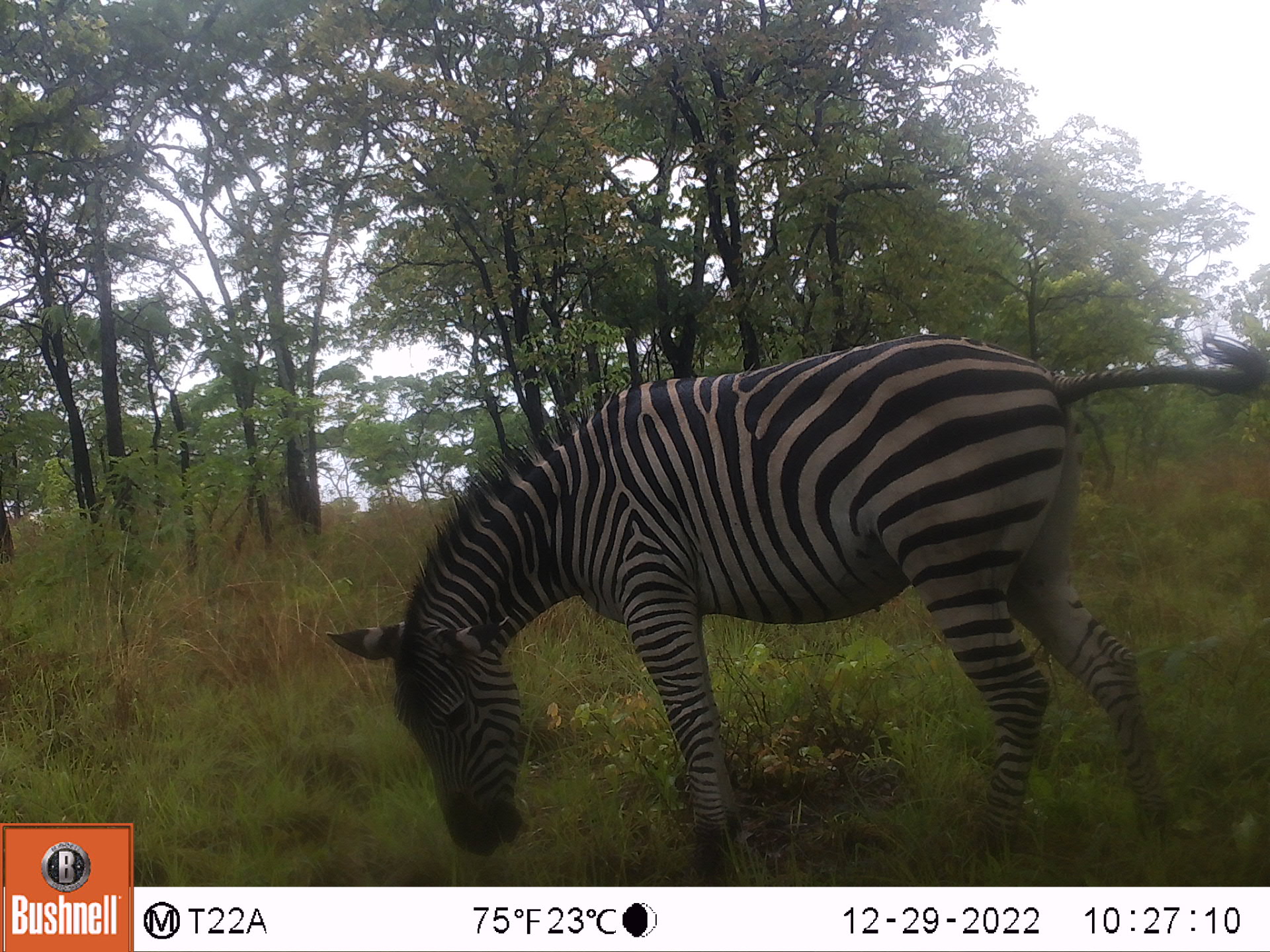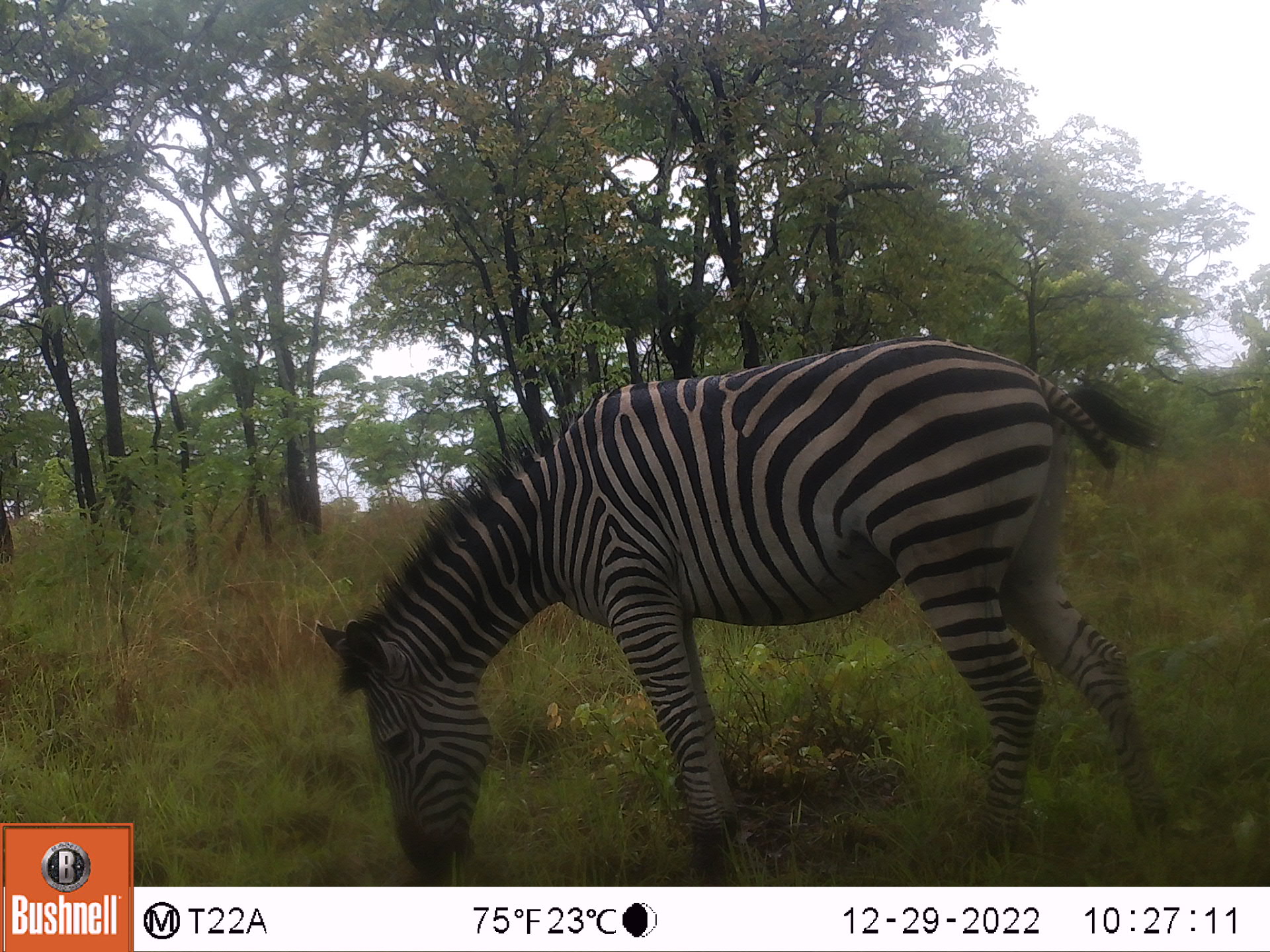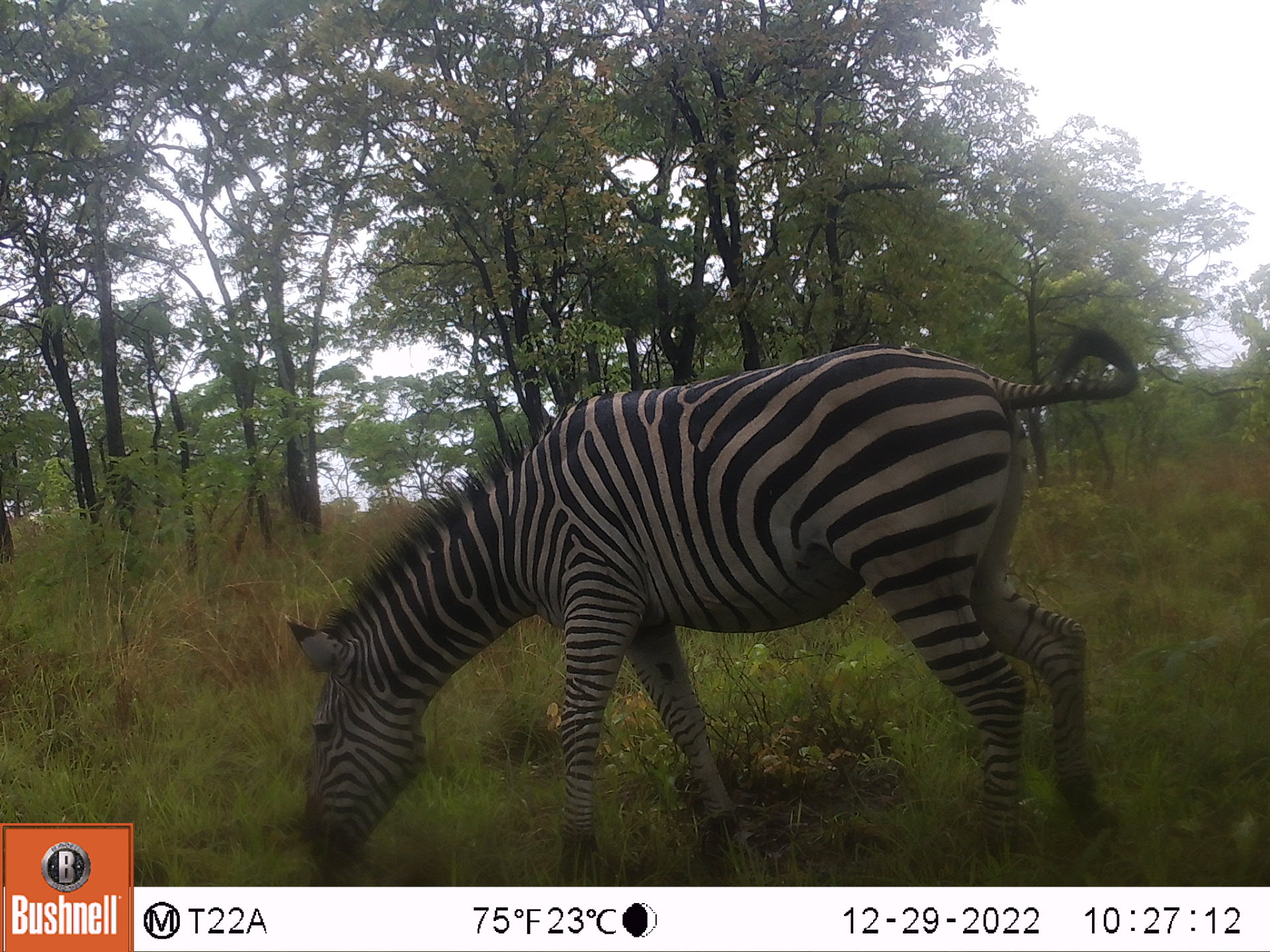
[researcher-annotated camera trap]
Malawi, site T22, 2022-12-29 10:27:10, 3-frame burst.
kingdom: Animalia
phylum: Chordata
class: Mammalia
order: Perissodactyla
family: Equidae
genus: Equus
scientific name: Equus quagga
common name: plains zebra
Plains zebra (Equus quagga), count 1.